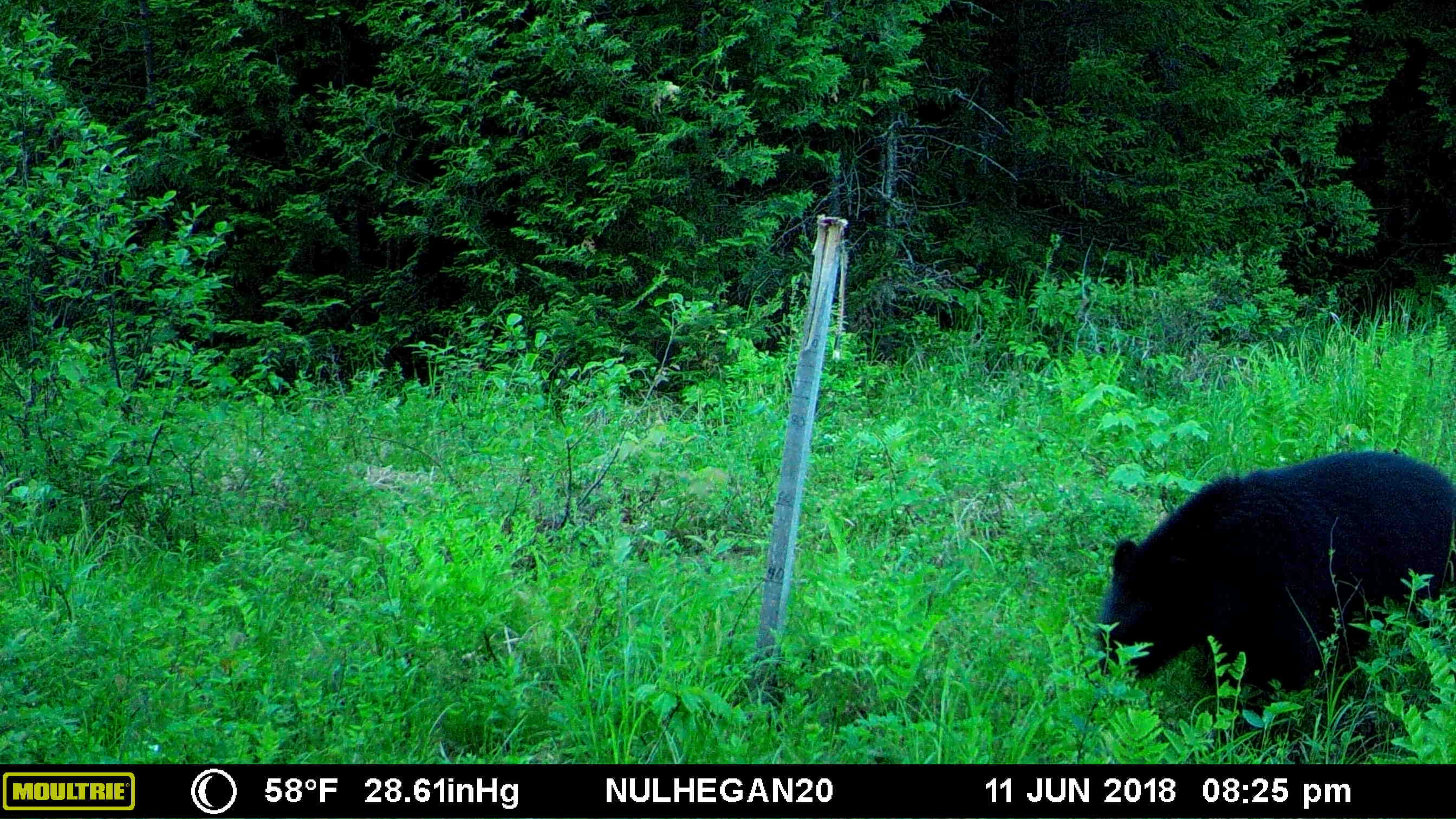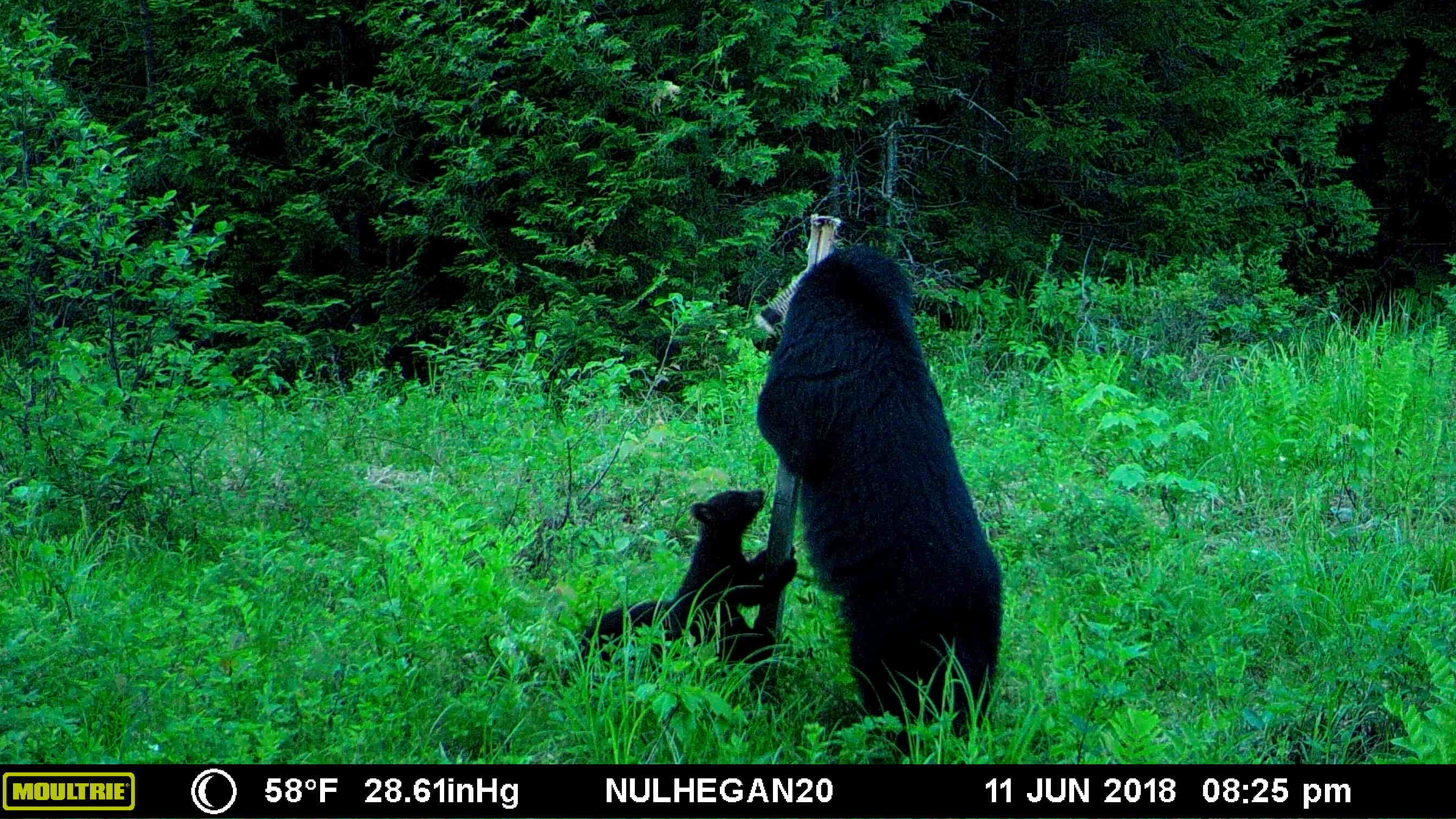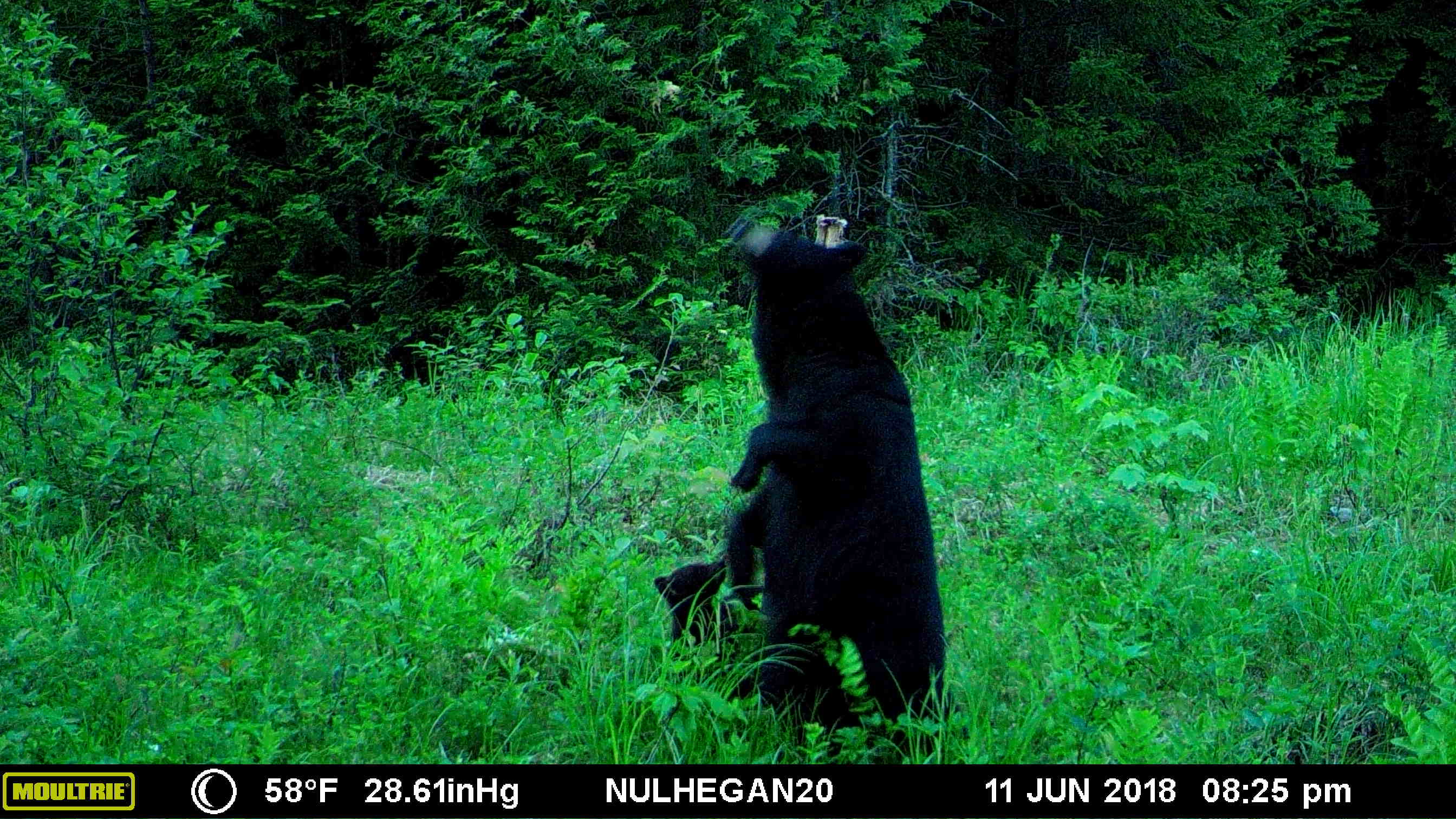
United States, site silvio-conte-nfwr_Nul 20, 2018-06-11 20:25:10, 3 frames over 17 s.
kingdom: Animalia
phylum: Chordata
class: Mammalia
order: Carnivora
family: Ursidae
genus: Ursus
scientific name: Ursus americanus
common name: black bear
Black bear (Ursus americanus).